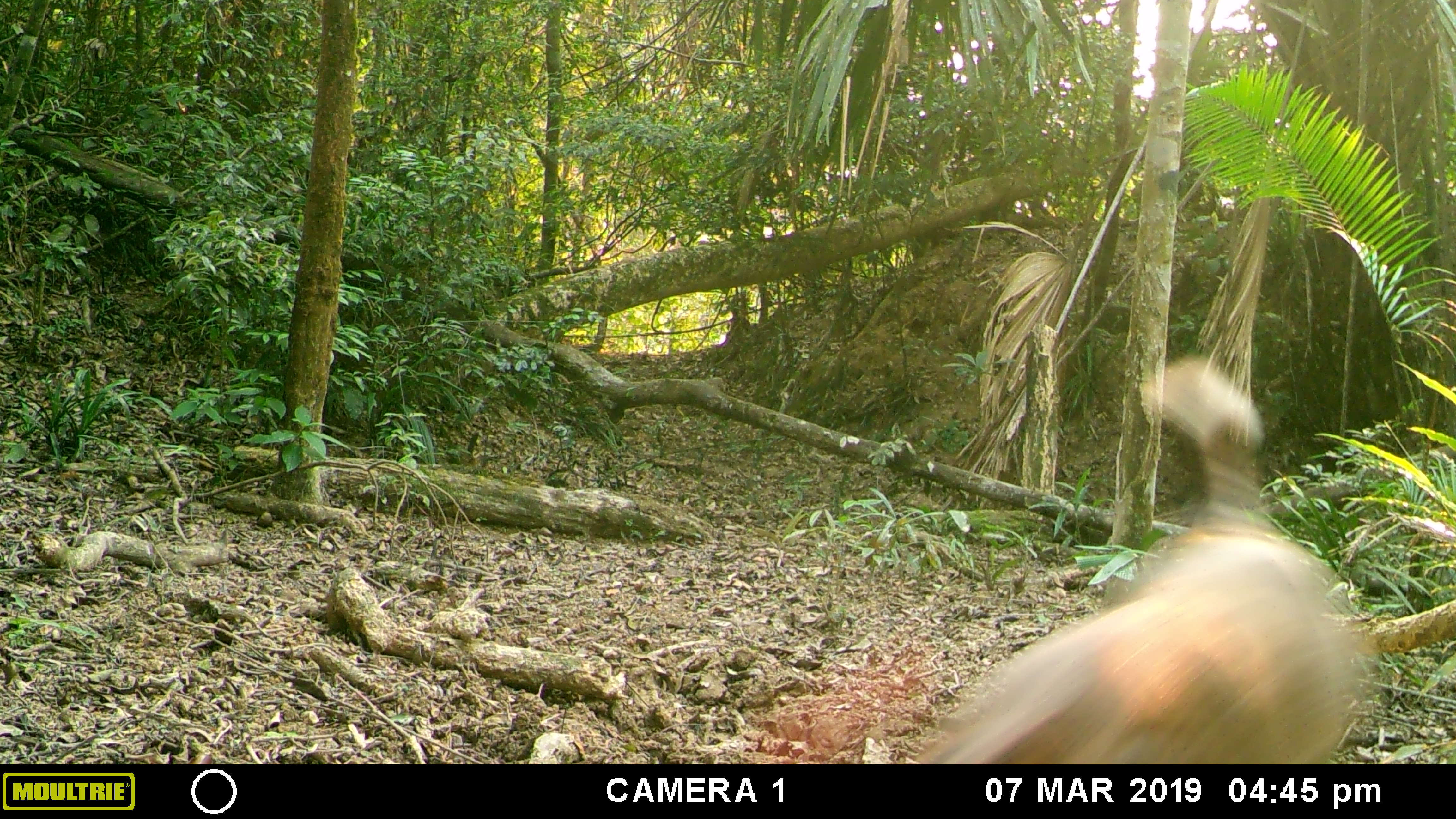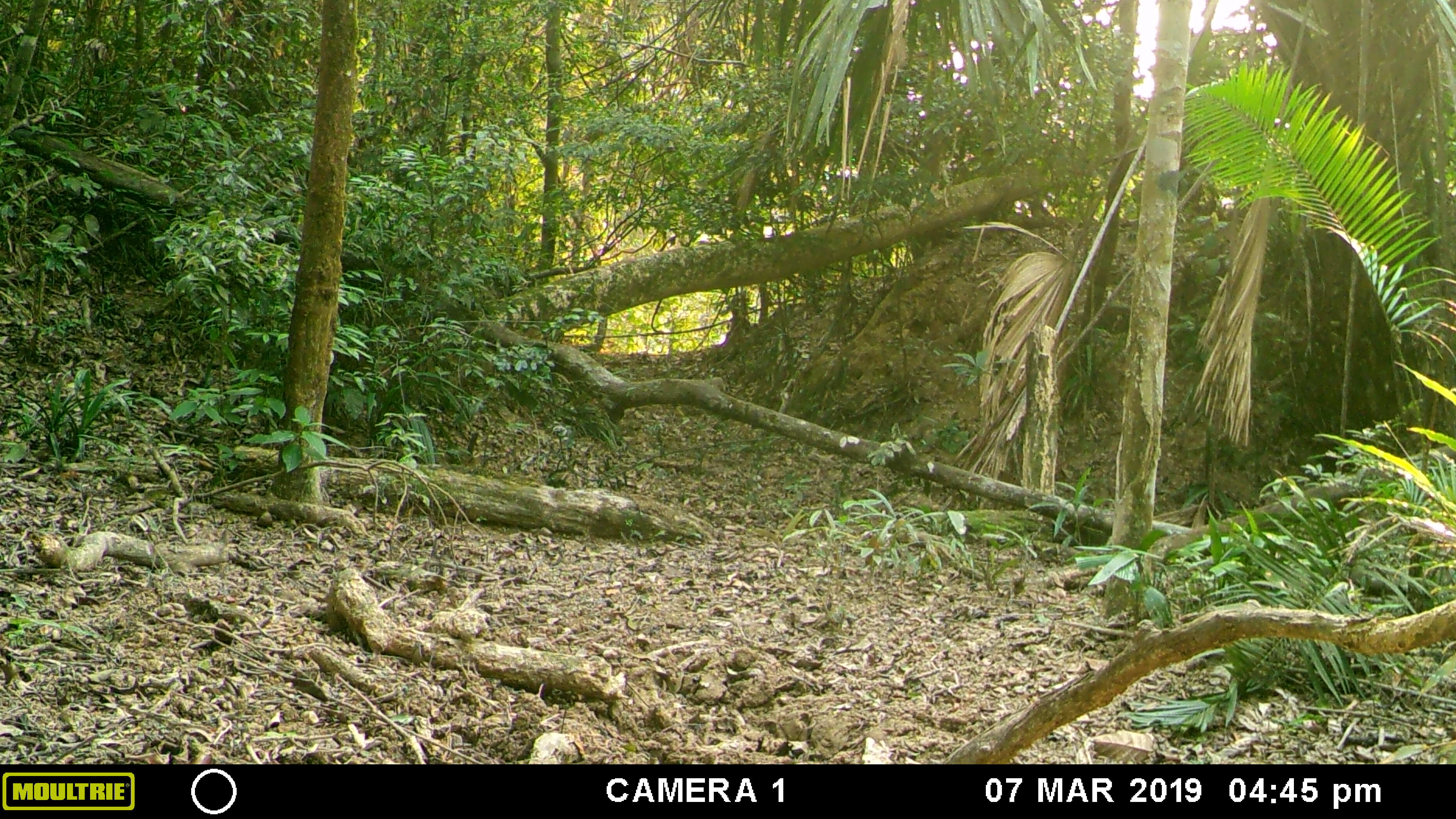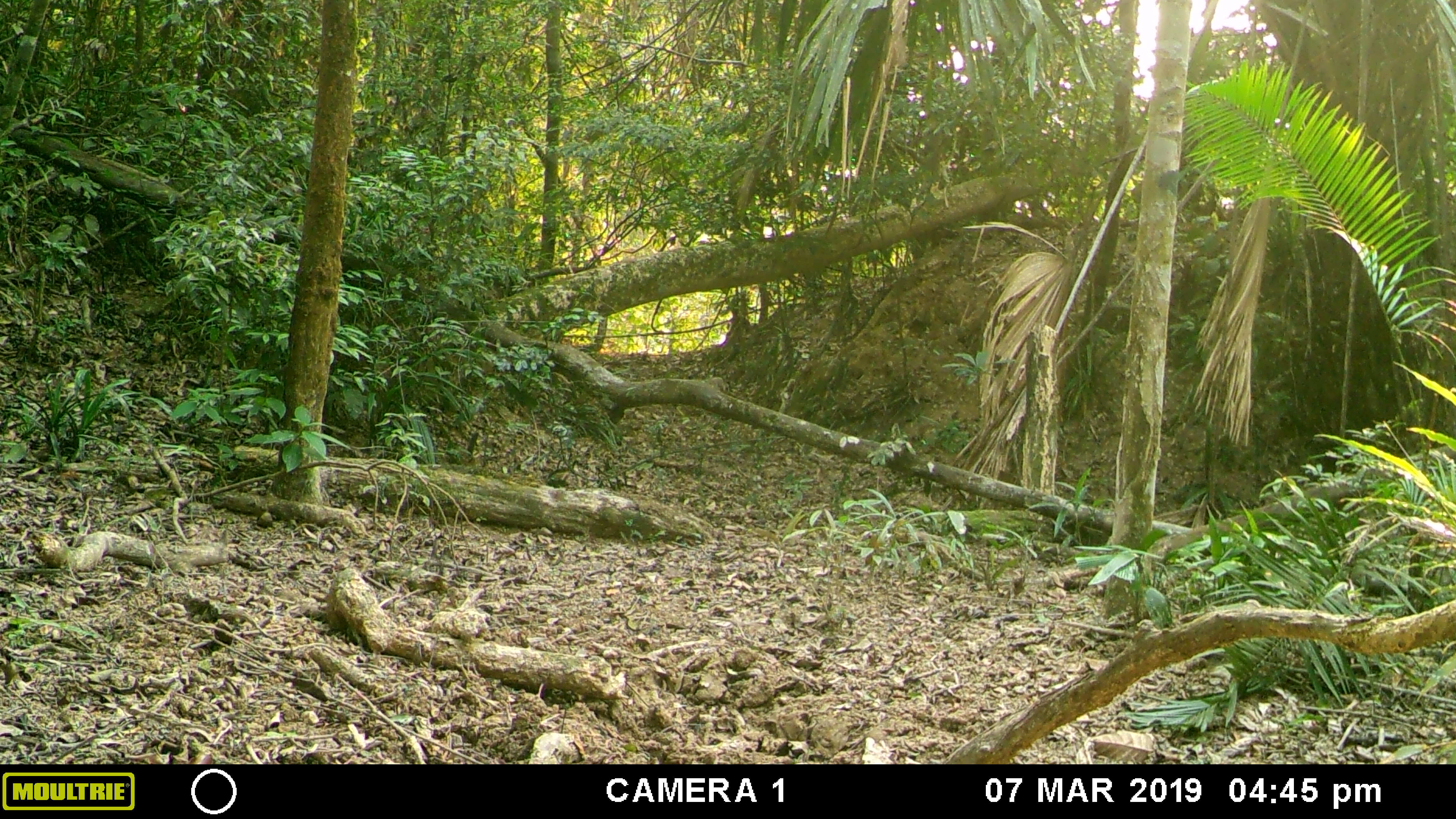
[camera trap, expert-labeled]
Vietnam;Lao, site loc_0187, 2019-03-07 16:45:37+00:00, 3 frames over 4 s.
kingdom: Animalia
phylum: Chordata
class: Mammalia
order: Artiodactyla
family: Cervidae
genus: Muntiacus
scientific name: Muntiacus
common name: muntjacs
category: unidentified muntjac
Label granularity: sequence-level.